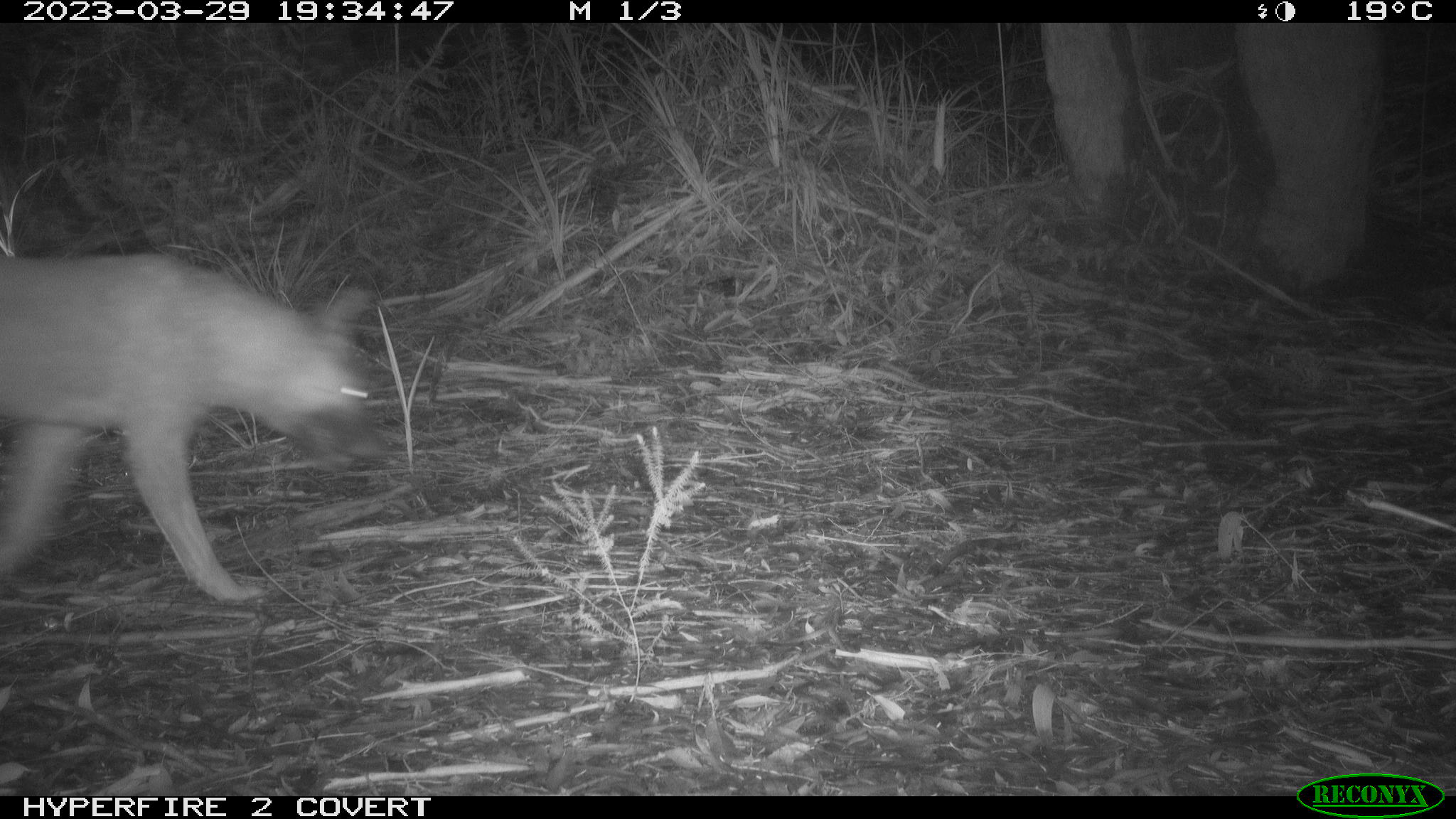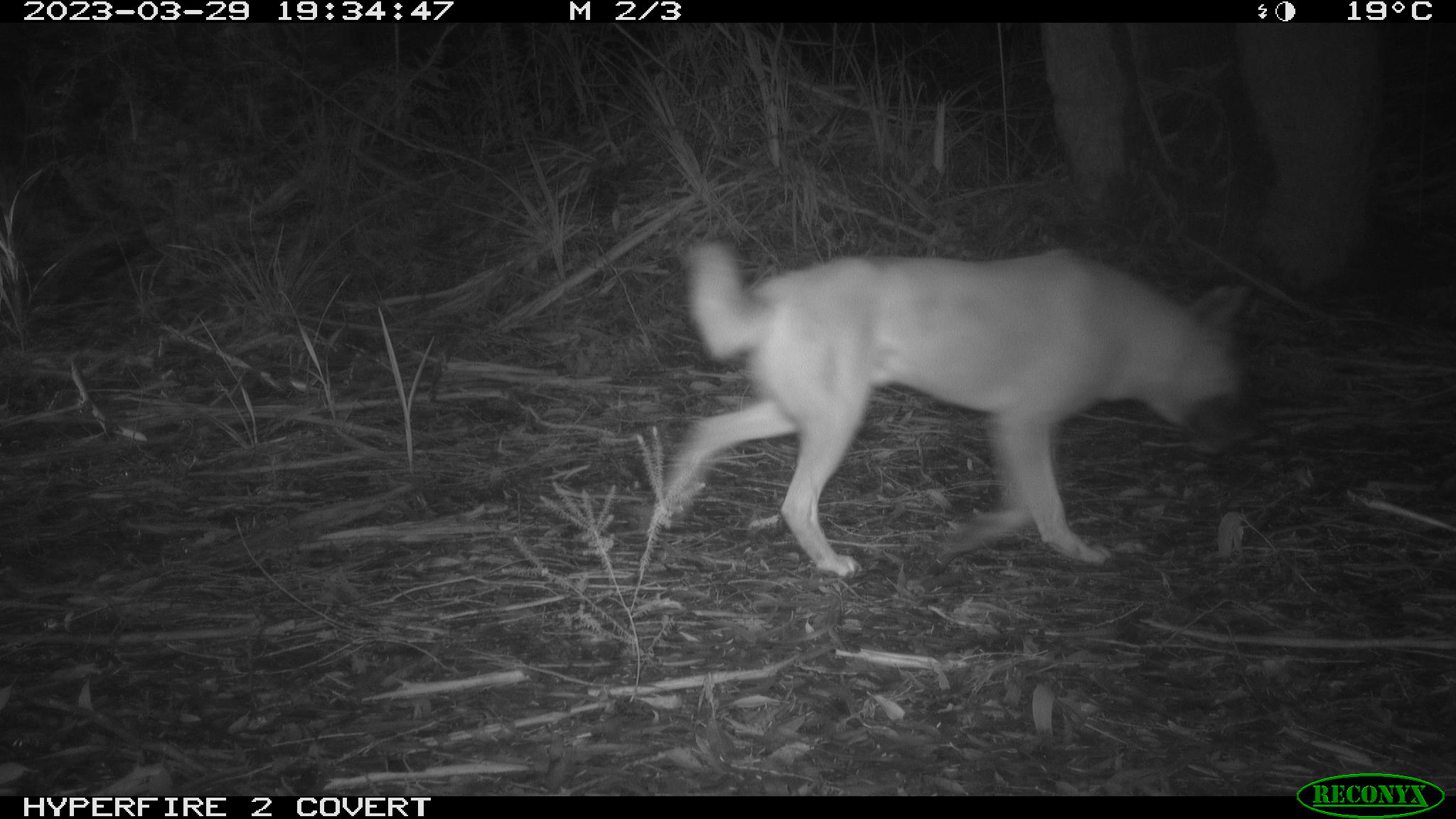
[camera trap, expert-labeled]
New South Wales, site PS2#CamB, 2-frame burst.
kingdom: Animalia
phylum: Chordata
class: Mammalia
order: Carnivora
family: Canidae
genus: Canis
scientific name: Canis familiaris dingo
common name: dingo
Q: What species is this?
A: Dingo (Canis familiaris dingo).